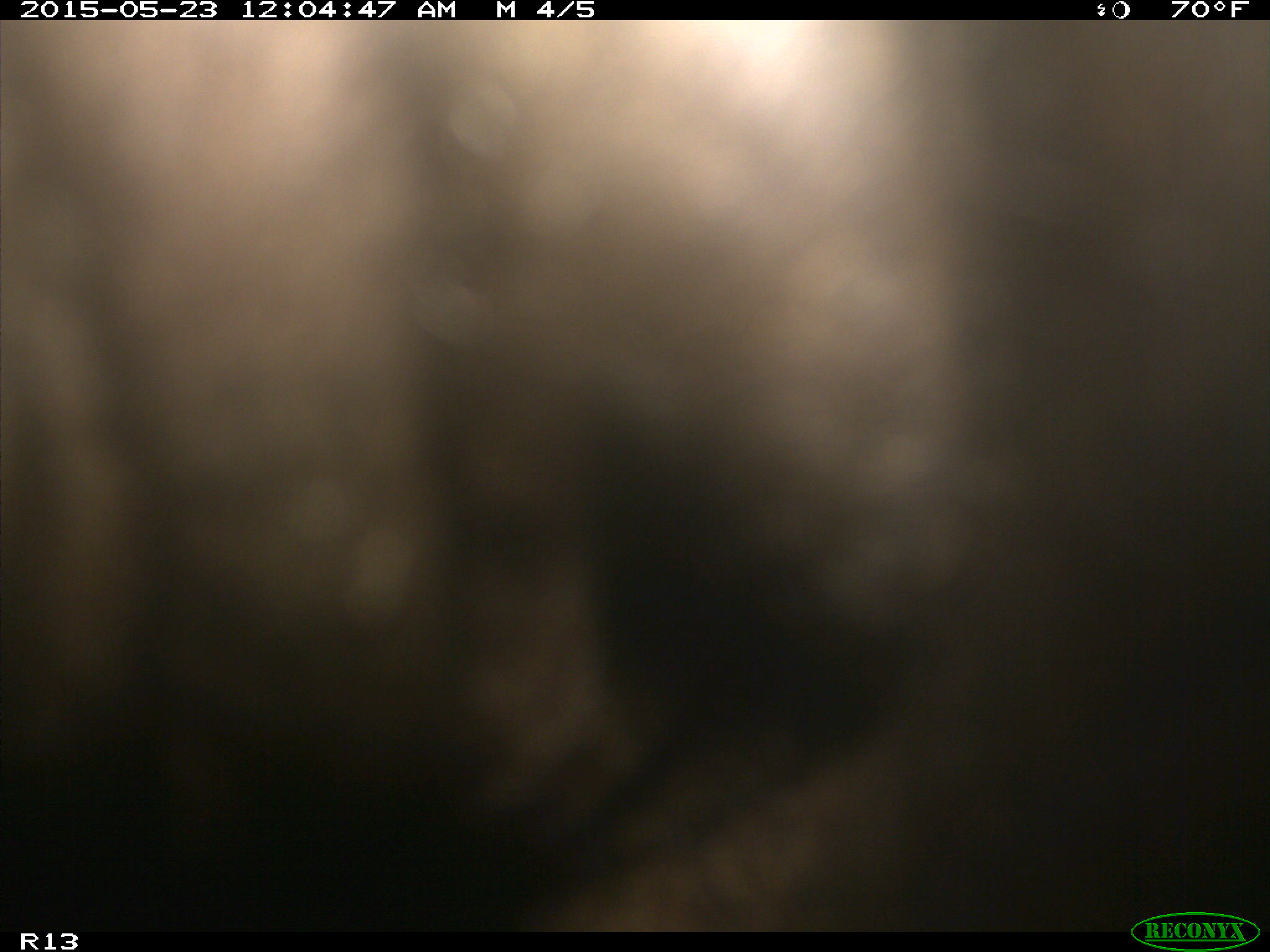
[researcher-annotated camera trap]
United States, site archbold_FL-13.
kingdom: Animalia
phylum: Chordata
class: Mammalia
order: Artiodactyla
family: Bovidae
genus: Bos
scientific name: Bos taurus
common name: domestic cow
Bos taurus (domestic cow).